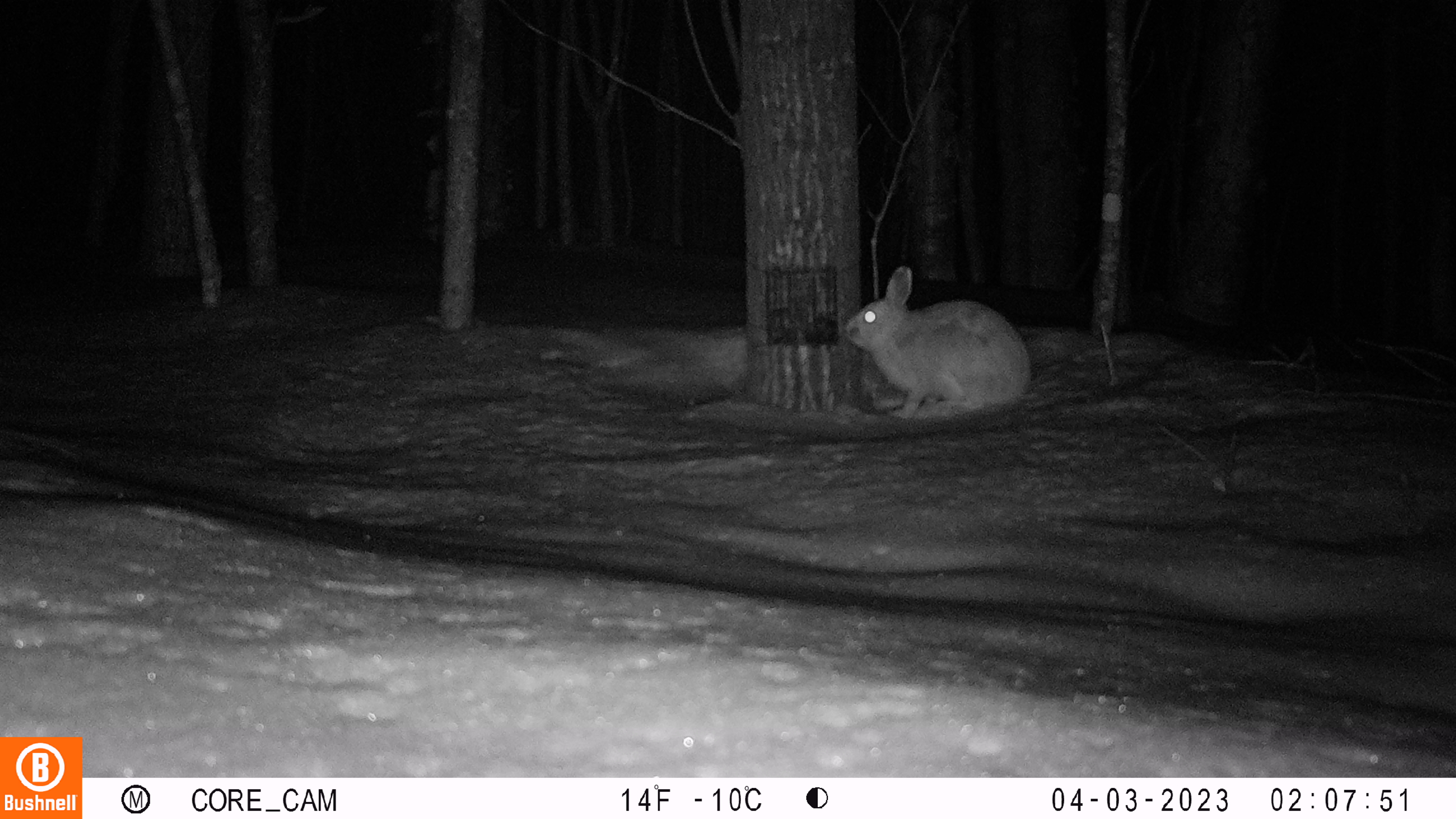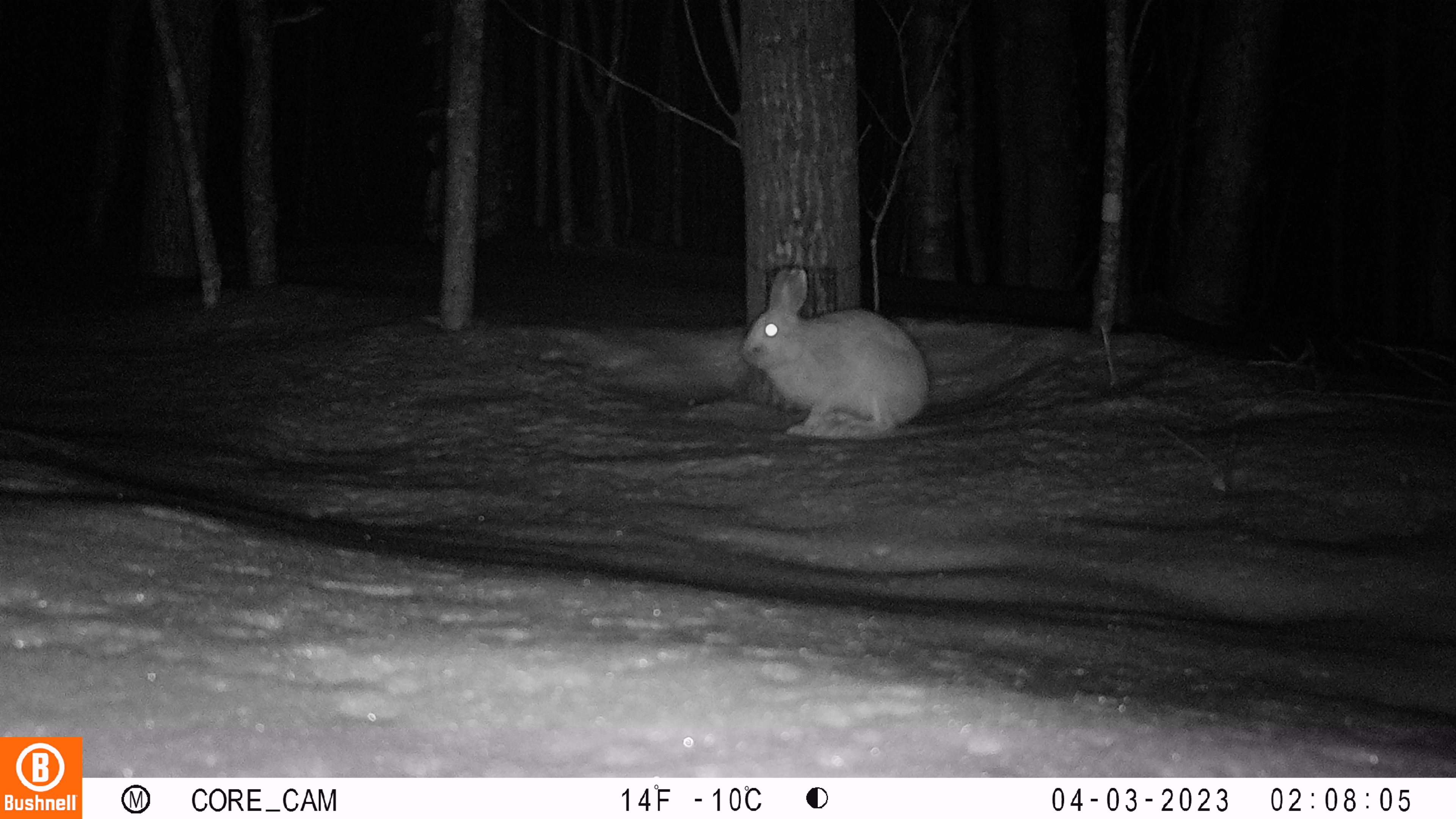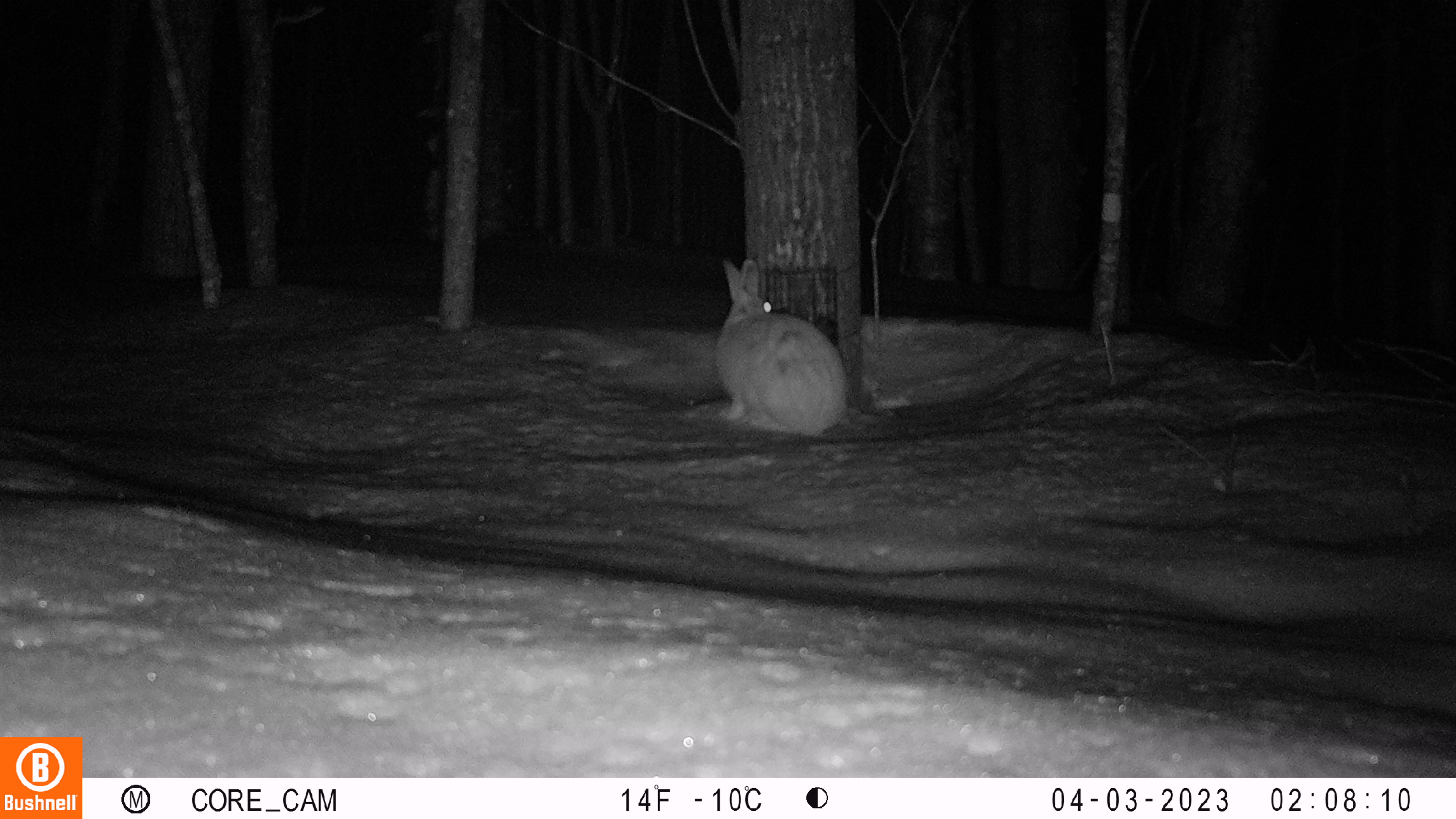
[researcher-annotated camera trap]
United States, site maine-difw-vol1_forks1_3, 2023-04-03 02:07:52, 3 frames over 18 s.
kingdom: Animalia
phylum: Chordata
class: Mammalia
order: Lagomorpha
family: Leporidae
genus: Lepus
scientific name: Lepus americanus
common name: snowshoe hare